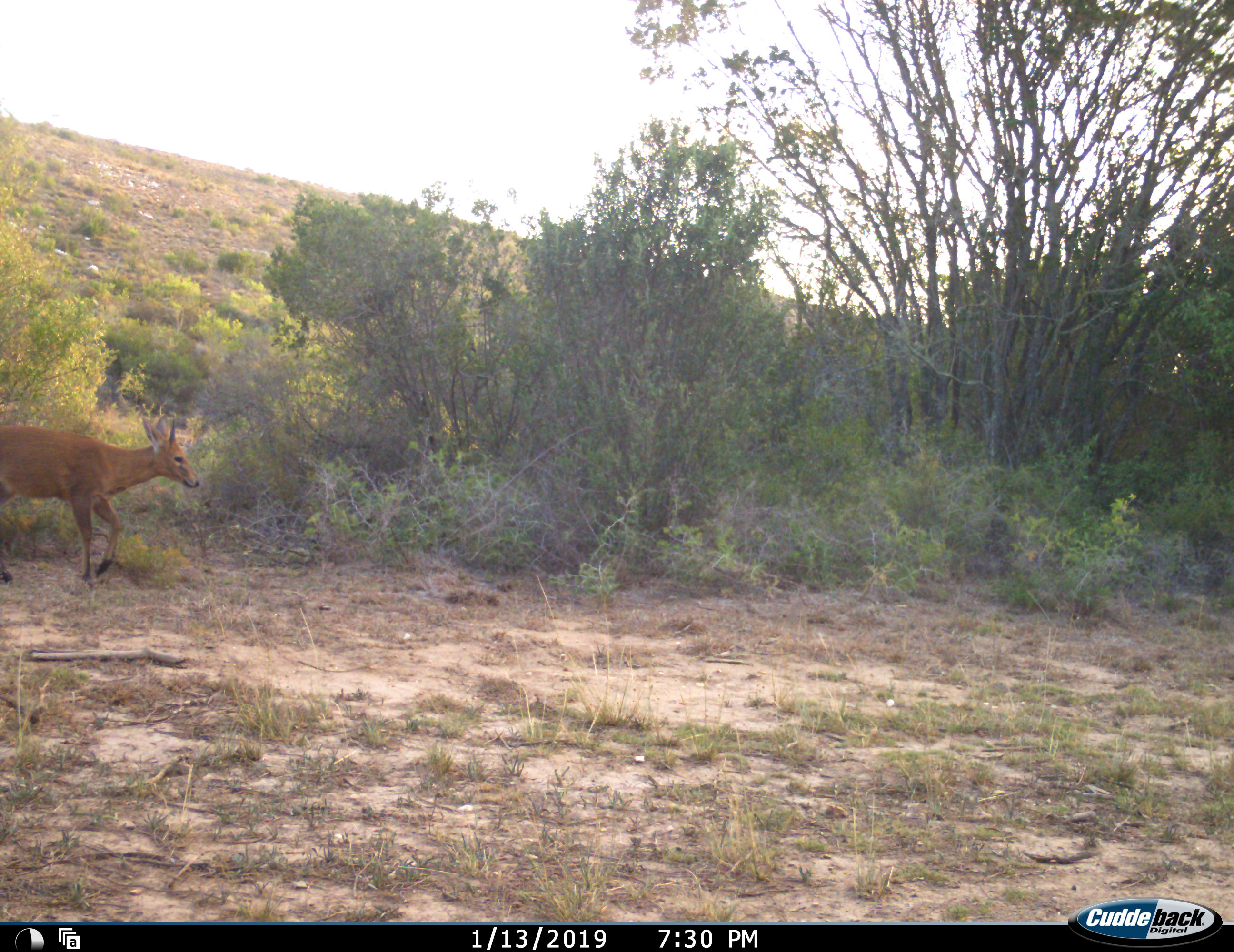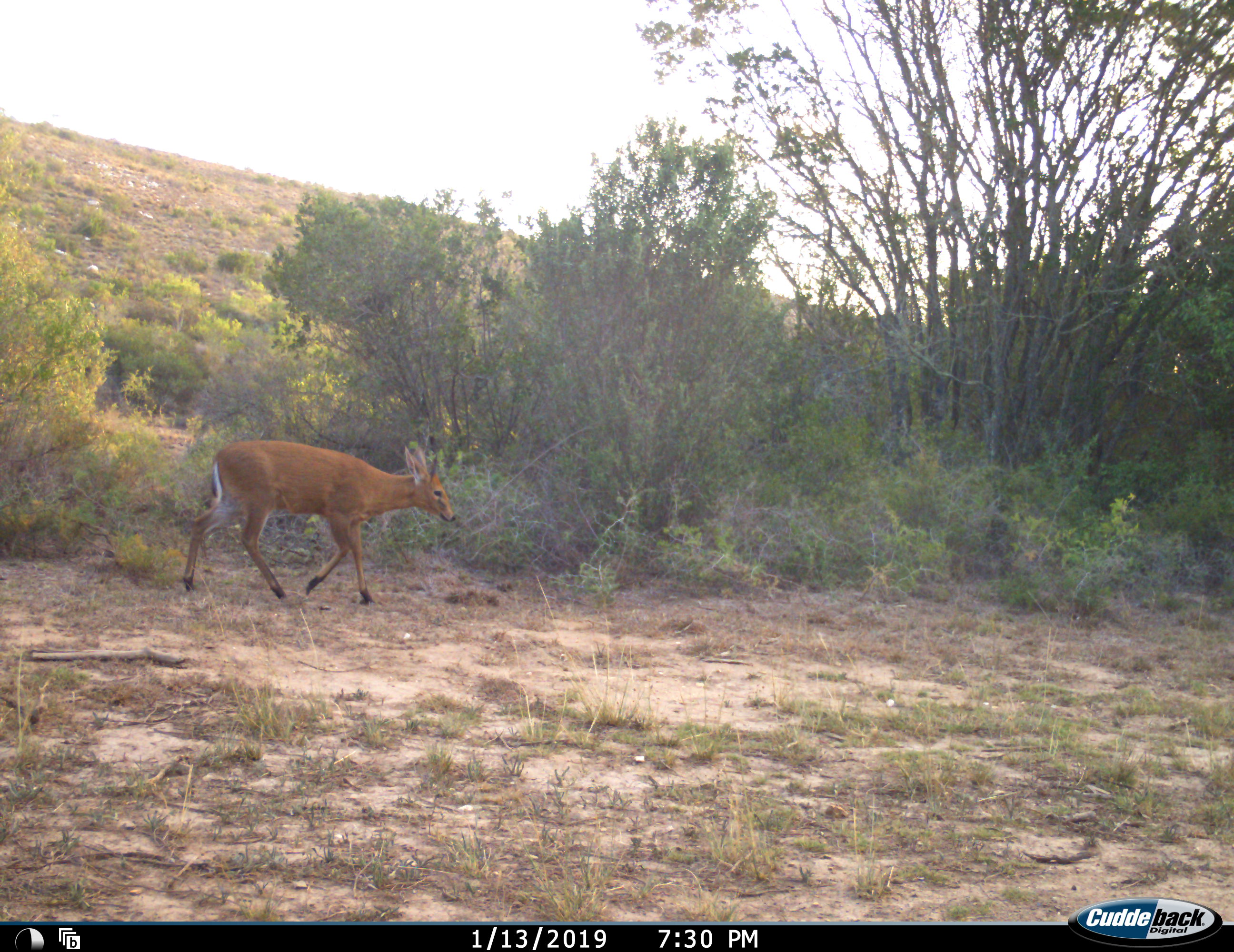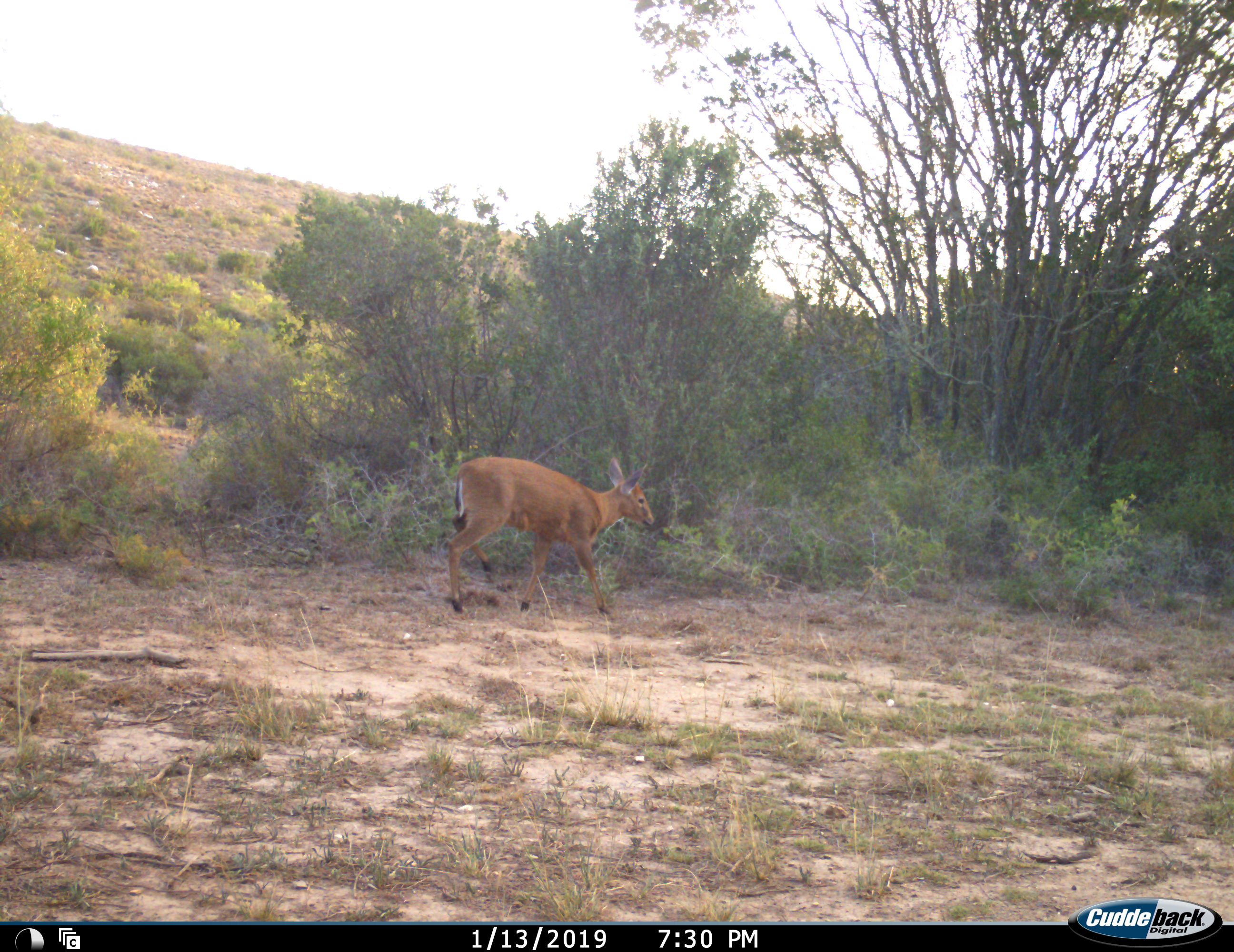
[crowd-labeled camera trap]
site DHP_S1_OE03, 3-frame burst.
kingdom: Animalia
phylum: Chordata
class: Mammalia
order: Artiodactyla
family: Bovidae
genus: Sylvicapra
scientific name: Sylvicapra grimmia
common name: common duiker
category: duikercommongrey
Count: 1.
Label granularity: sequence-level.